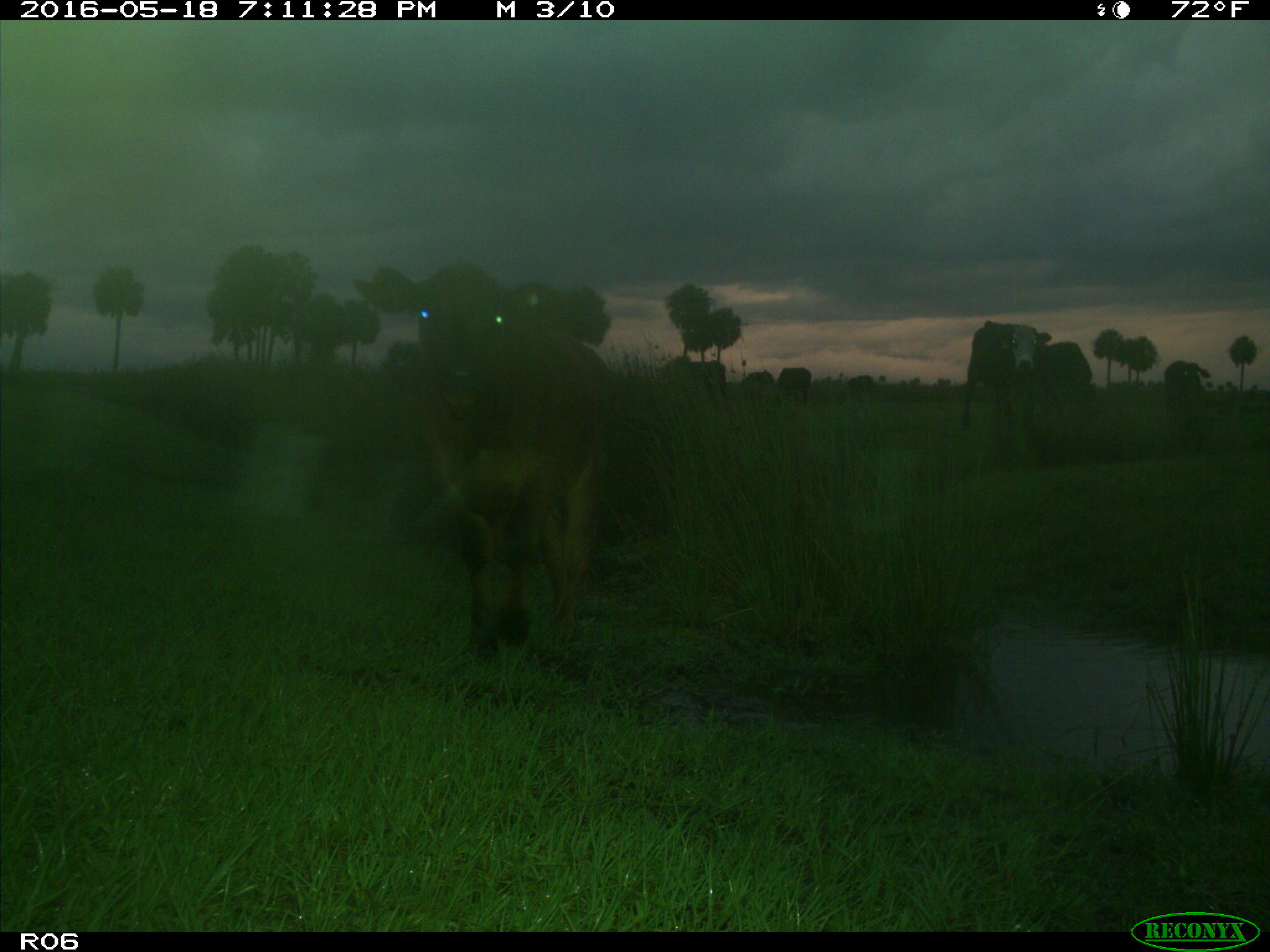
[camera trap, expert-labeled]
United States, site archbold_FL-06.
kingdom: Animalia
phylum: Chordata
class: Mammalia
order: Artiodactyla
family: Bovidae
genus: Bos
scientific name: Bos taurus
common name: domestic cow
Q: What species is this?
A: Bos taurus (domestic cow).